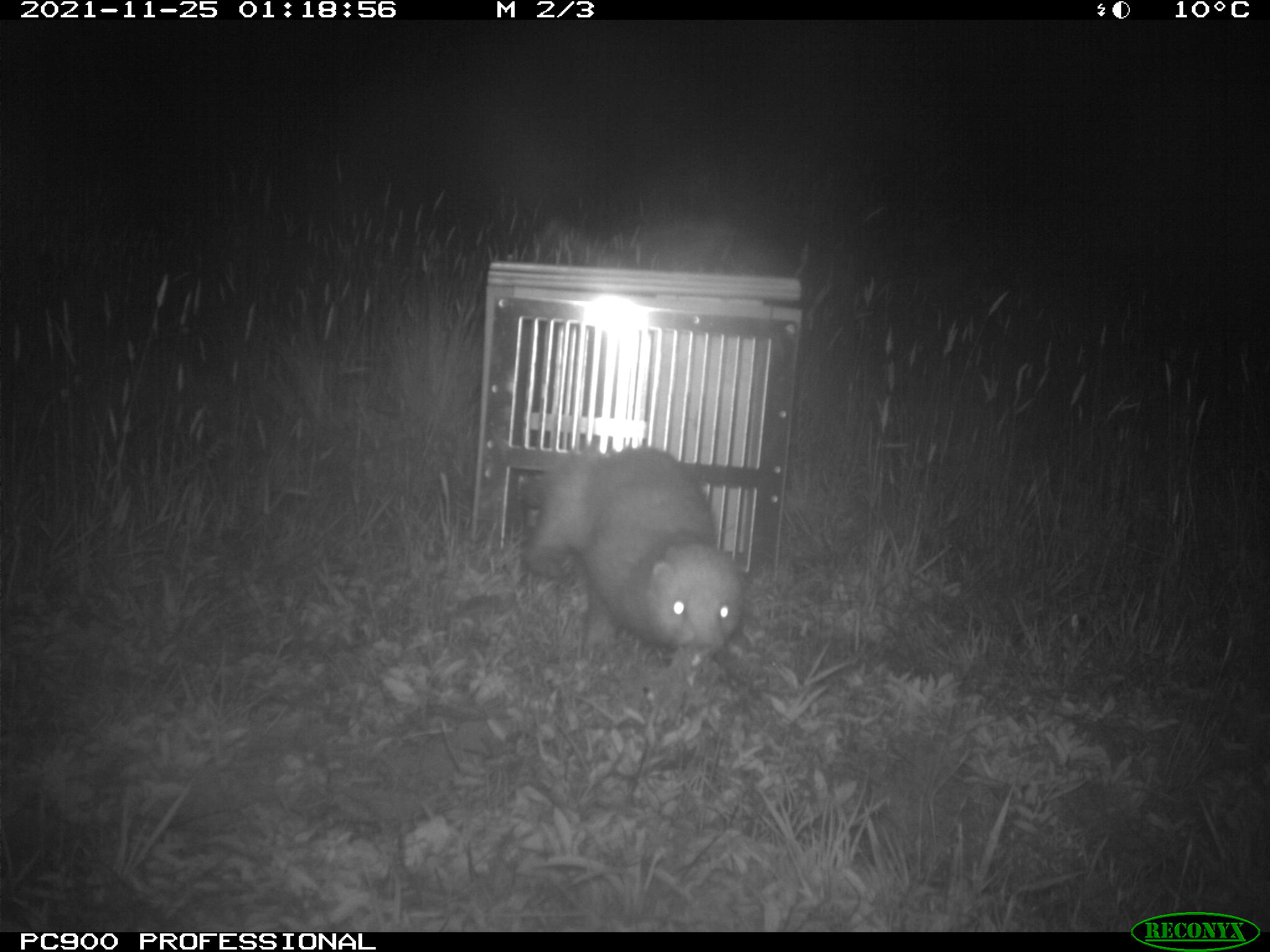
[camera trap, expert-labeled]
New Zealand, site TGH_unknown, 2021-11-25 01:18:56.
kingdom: Animalia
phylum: Chordata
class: Mammalia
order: Carnivora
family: Mustelidae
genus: Mustela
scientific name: Mustela furo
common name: ferret